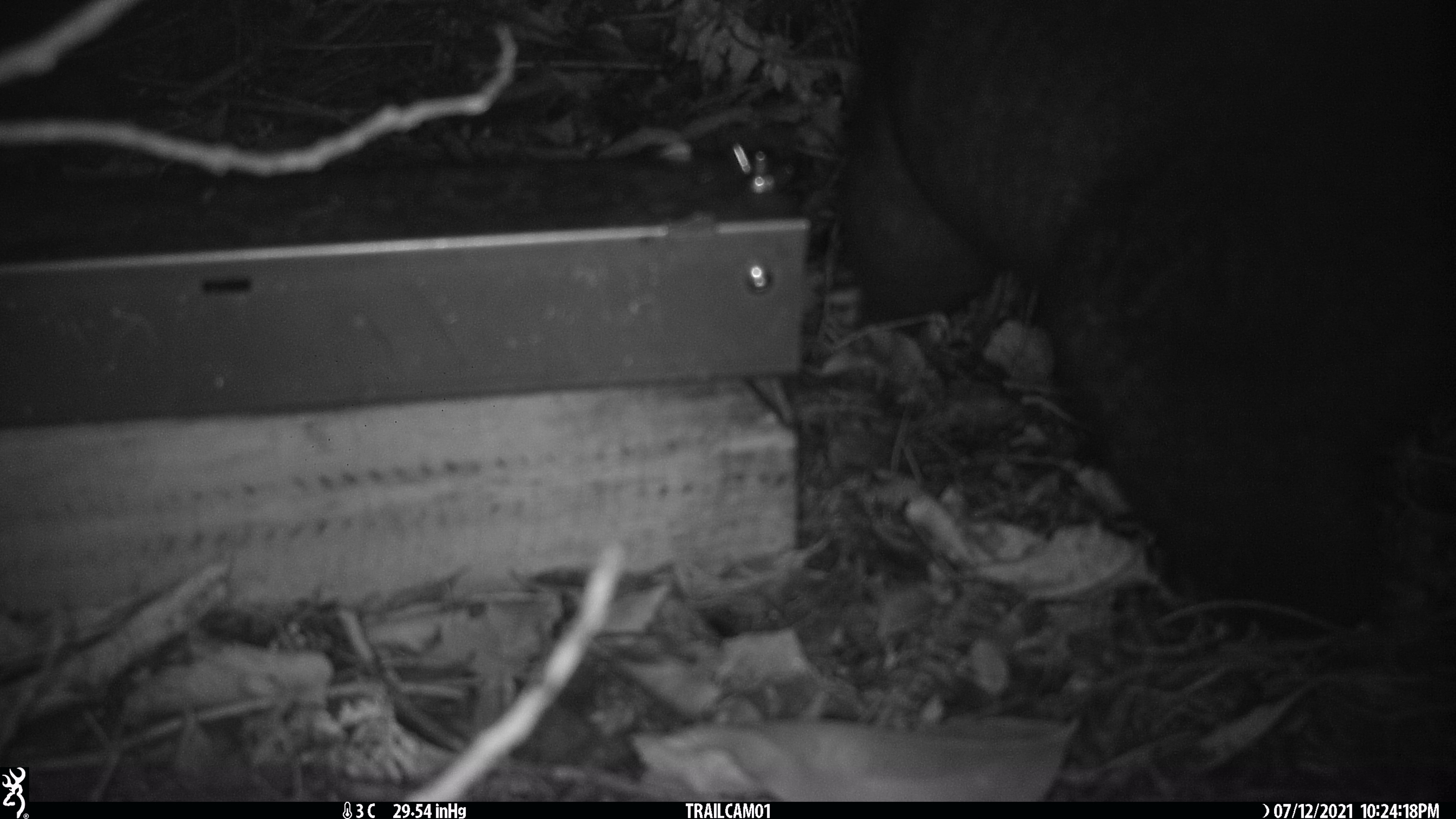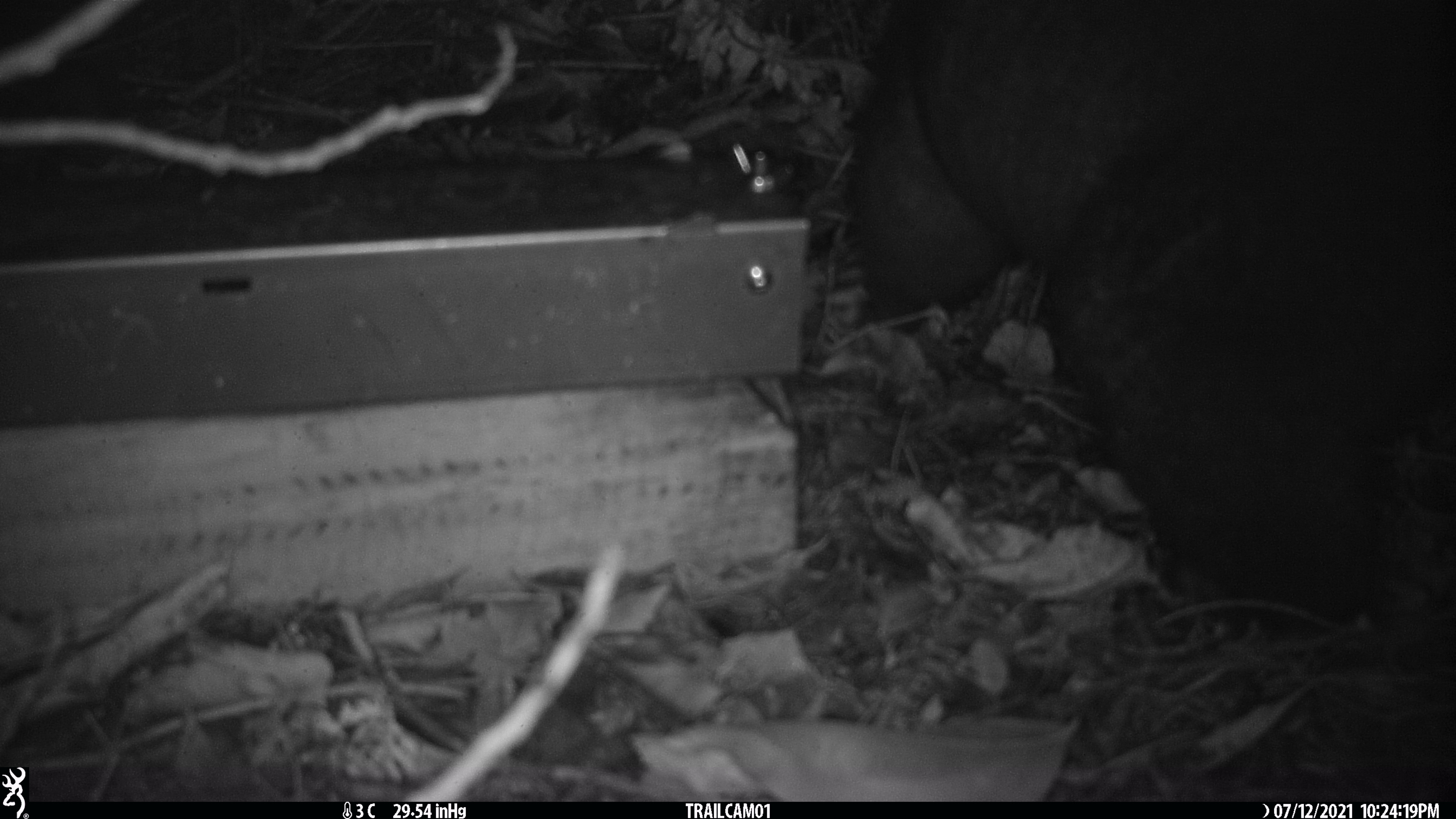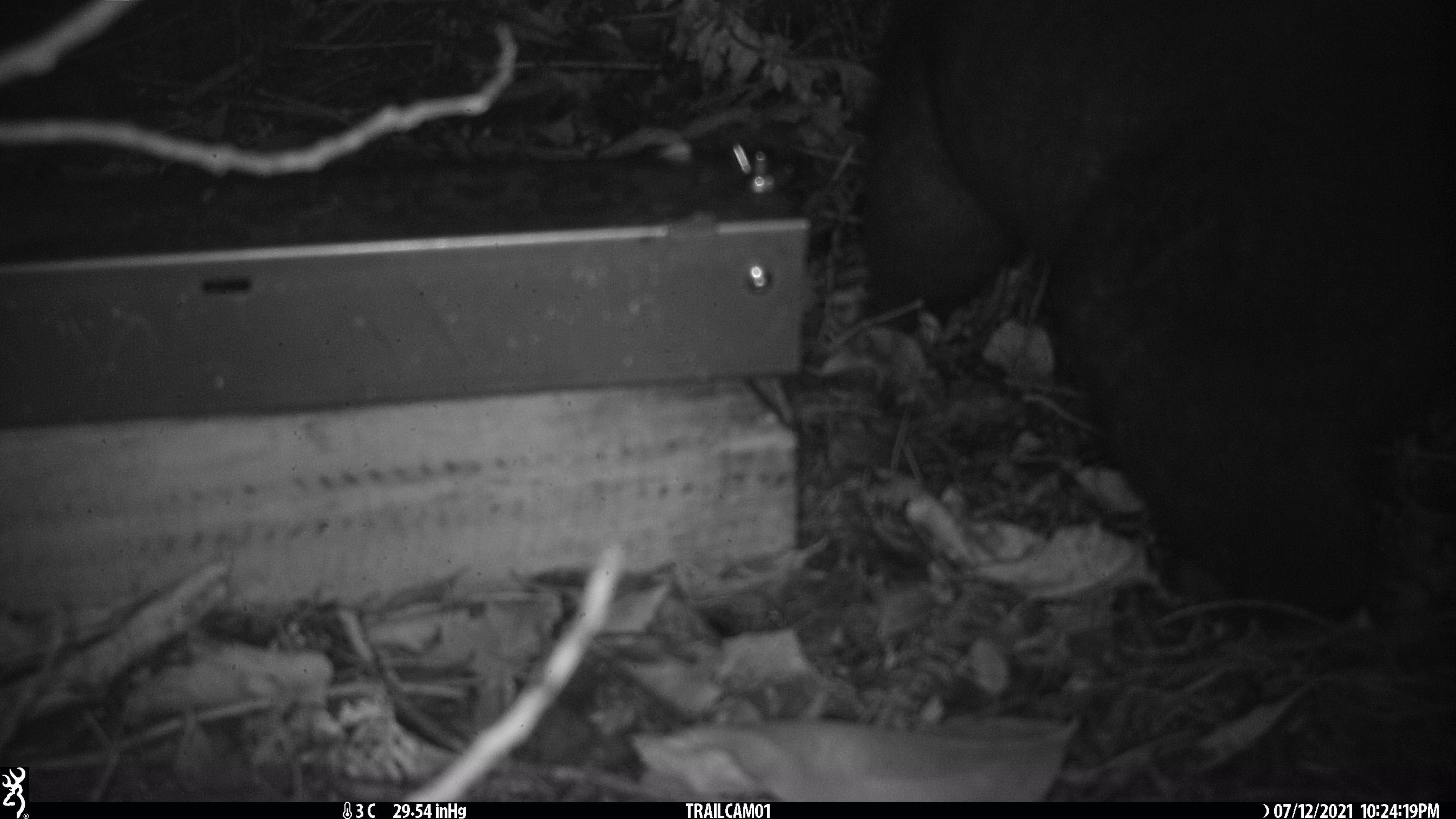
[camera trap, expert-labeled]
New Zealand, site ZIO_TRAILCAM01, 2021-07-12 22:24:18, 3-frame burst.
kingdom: Animalia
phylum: Chordata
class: Mammalia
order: Diprotodontia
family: Phalangeridae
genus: Trichosurus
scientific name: Trichosurus vulpecula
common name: common brushtail possum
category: possum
Possum (common brushtail possum) (Trichosurus vulpecula).